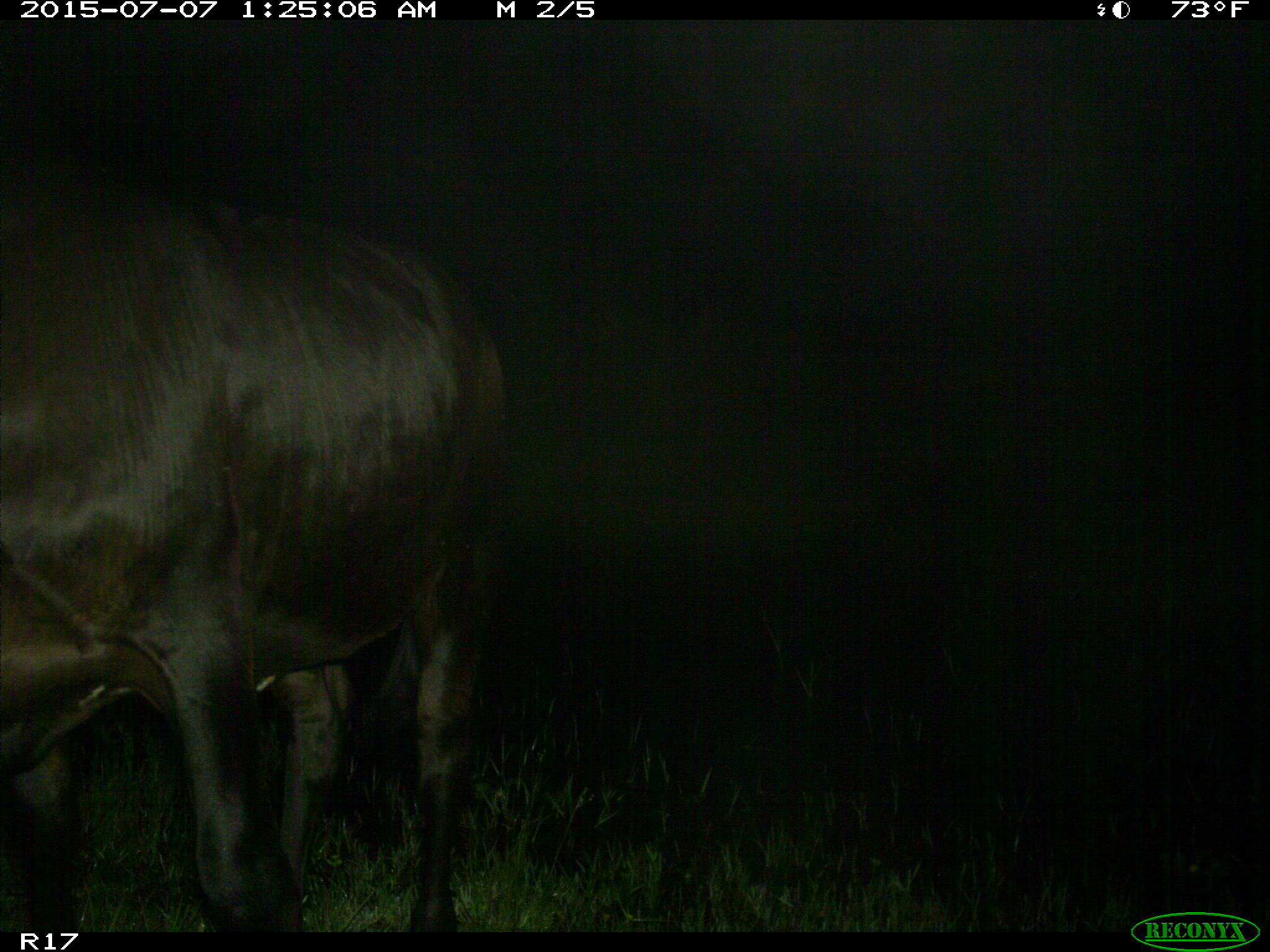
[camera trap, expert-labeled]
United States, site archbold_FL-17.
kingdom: Animalia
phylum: Chordata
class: Mammalia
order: Artiodactyla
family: Bovidae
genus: Bos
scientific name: Bos taurus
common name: domestic cow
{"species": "Bos taurus (domestic cow)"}